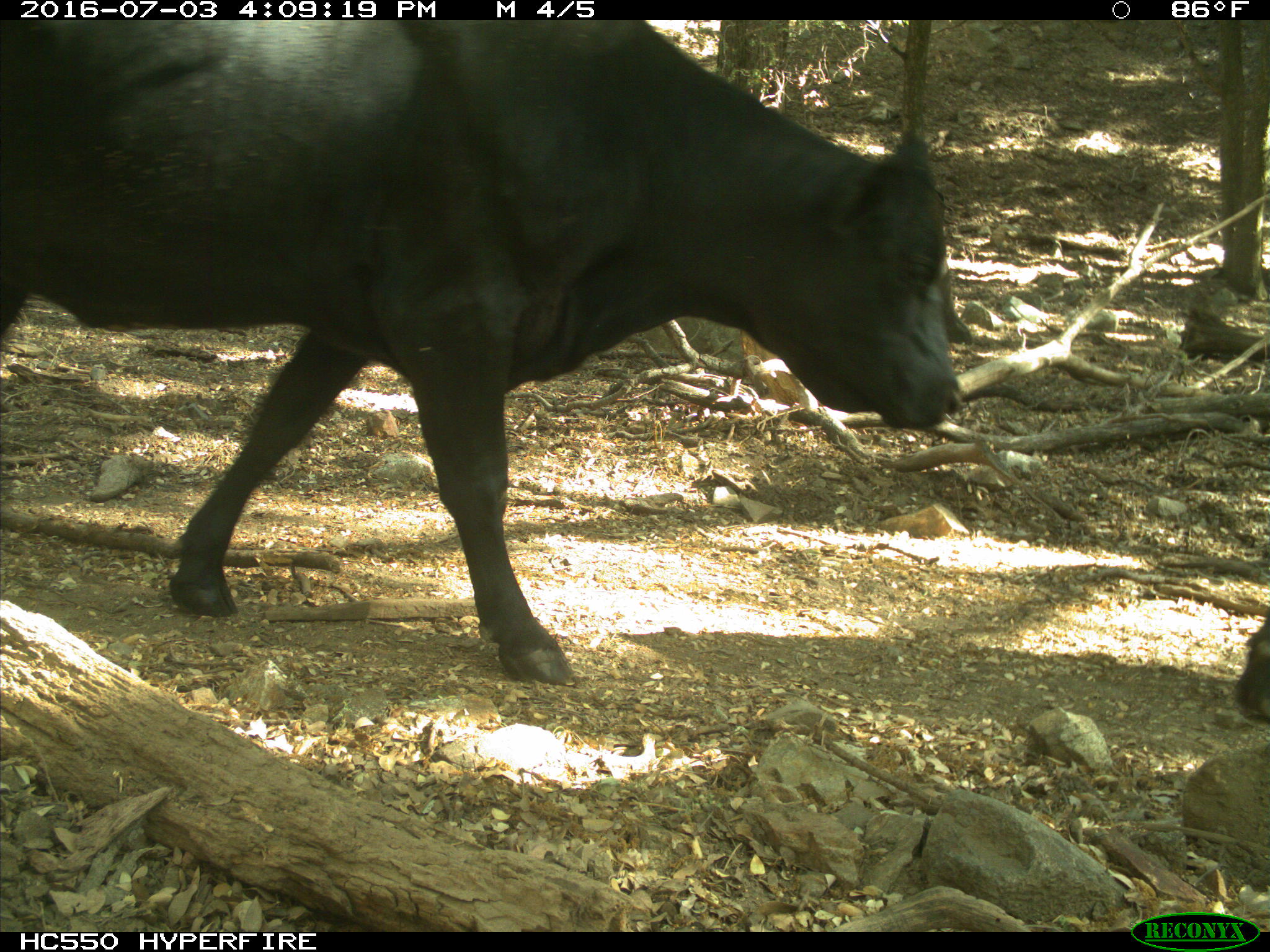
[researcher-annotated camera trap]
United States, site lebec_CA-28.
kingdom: Animalia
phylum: Chordata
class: Mammalia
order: Artiodactyla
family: Bovidae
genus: Bos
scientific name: Bos taurus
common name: domestic cow